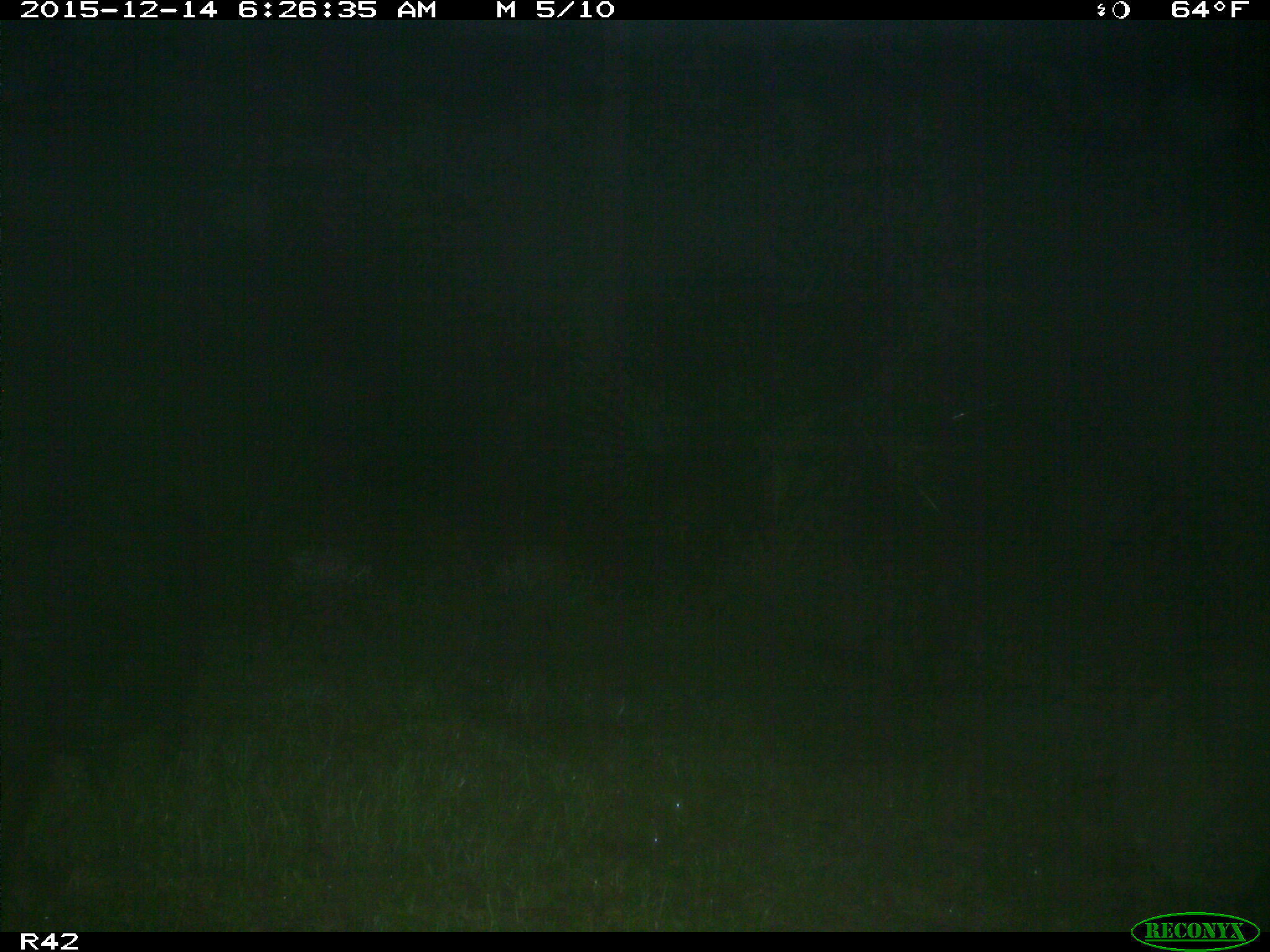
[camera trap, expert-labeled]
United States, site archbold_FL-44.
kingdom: Animalia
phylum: Chordata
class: Mammalia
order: Artiodactyla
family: Suidae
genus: Sus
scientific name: Sus scrofa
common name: wild boar